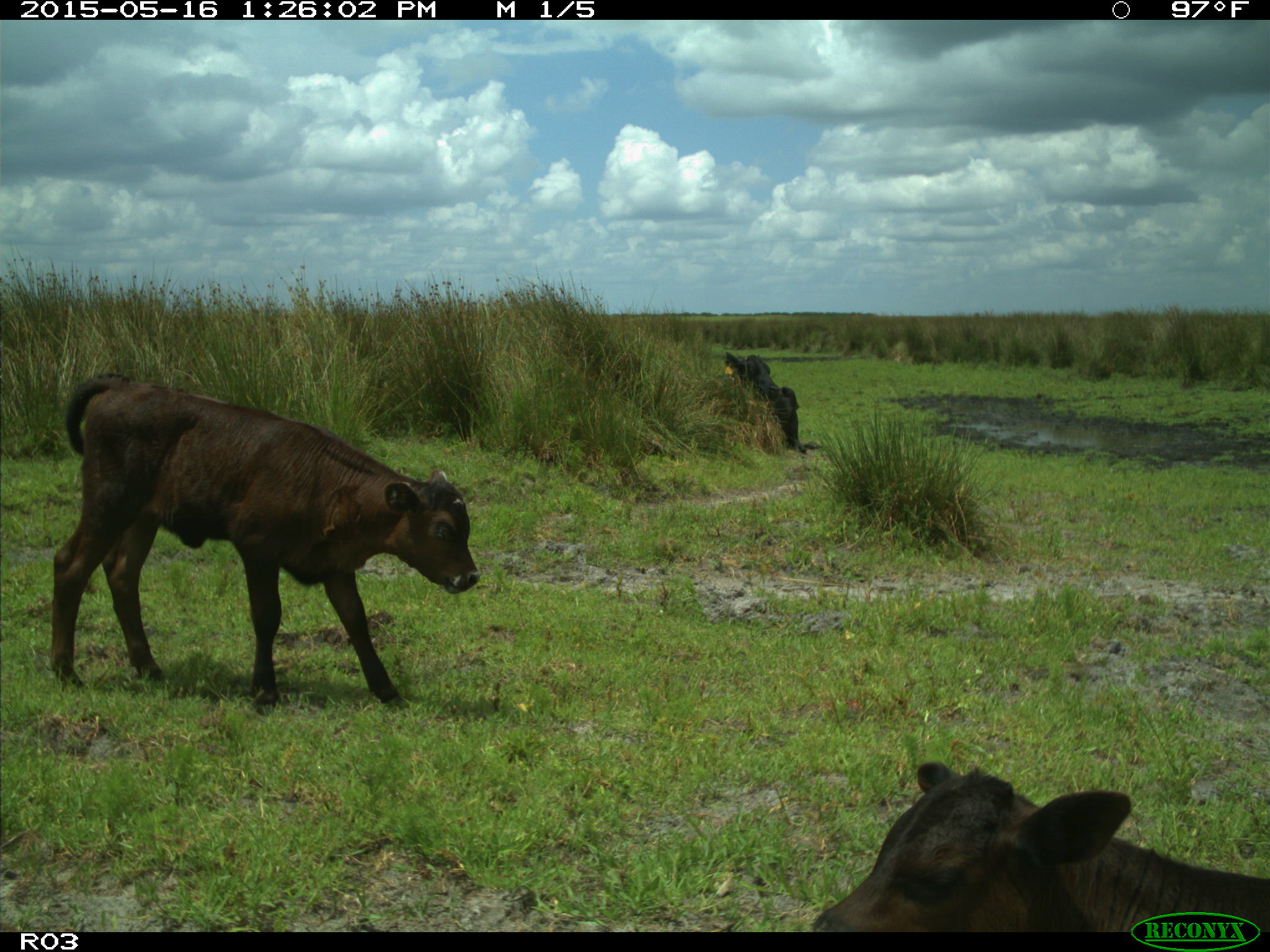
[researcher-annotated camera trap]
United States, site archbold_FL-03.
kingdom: Animalia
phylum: Chordata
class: Mammalia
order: Artiodactyla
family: Bovidae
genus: Bos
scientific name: Bos taurus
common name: domestic cow